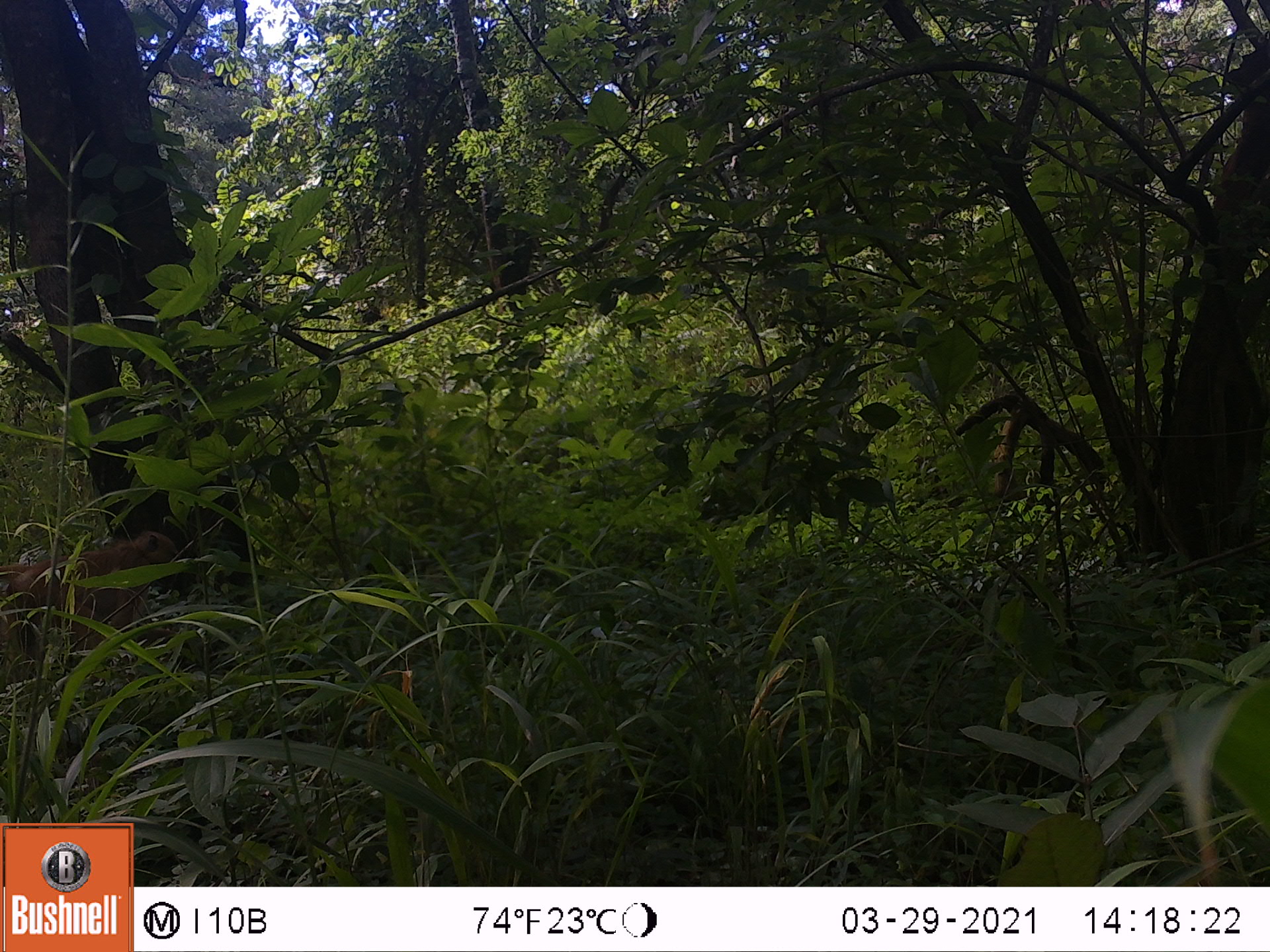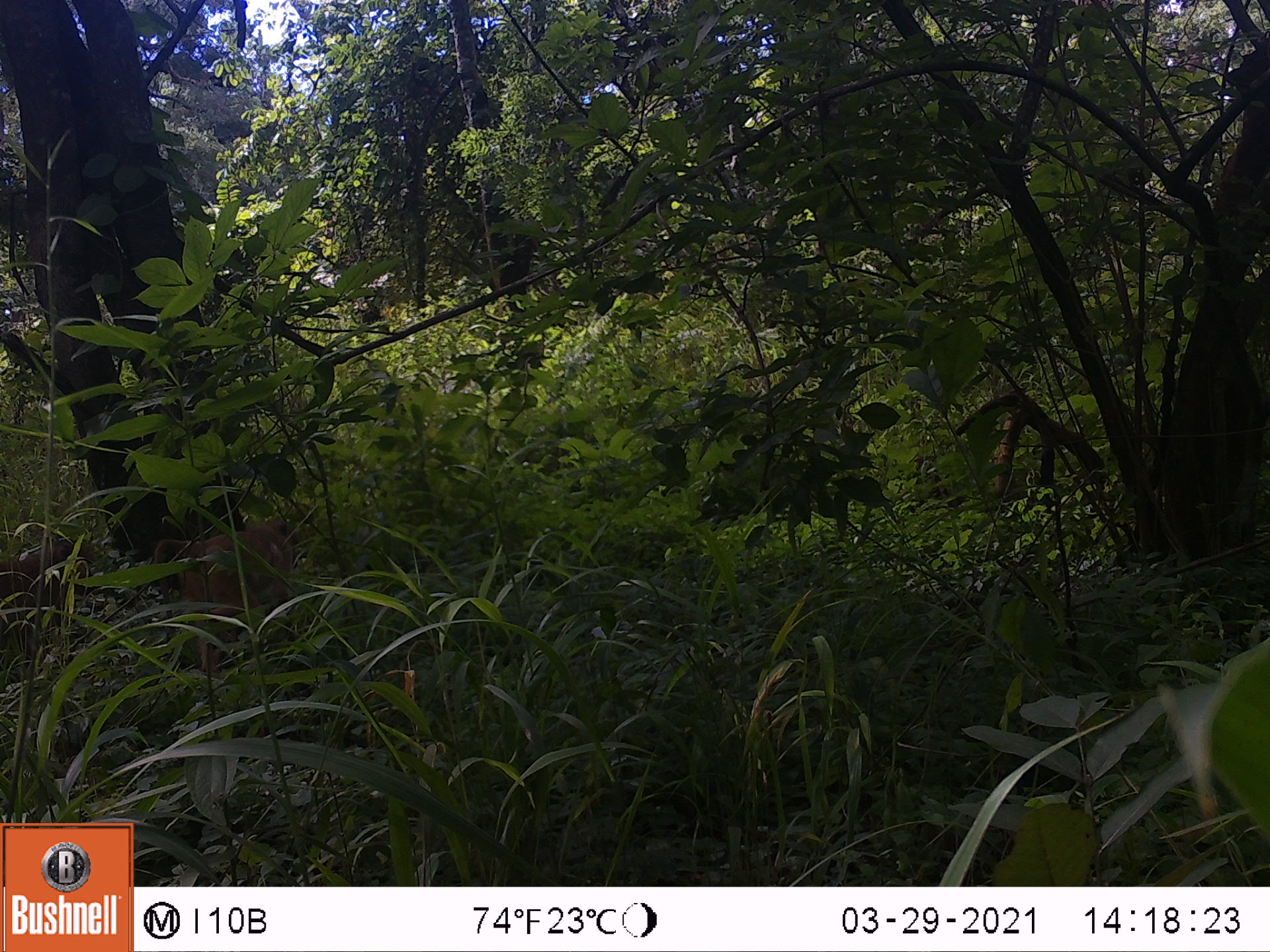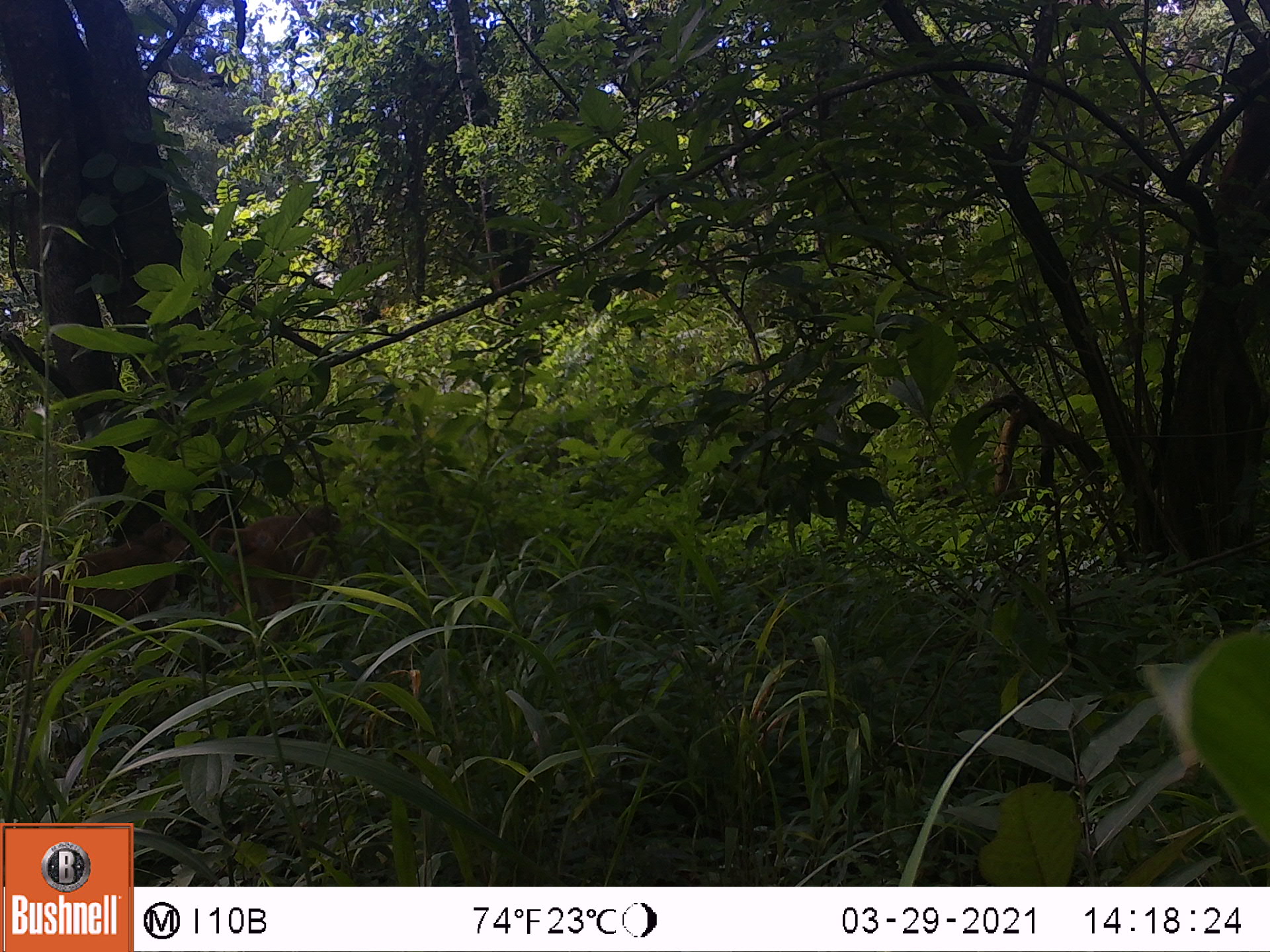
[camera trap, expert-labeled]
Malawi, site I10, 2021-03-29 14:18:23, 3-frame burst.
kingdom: Animalia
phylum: Chordata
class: Mammalia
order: Primates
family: Cercopithecidae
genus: Papio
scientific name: Papio cynocephalus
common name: yellow baboon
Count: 1.